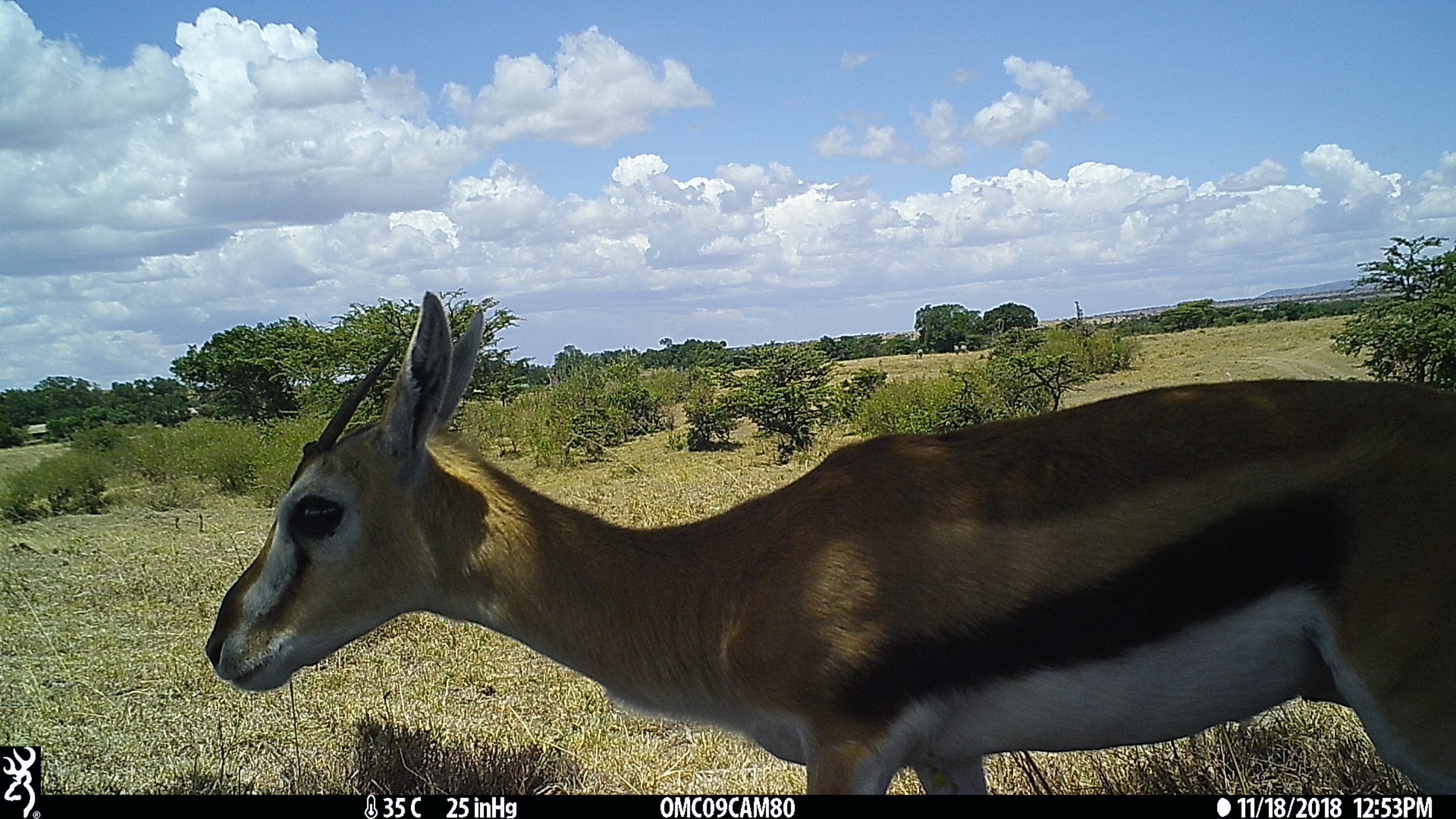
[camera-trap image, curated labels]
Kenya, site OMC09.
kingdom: Animalia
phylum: Chordata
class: Mammalia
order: Artiodactyla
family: Bovidae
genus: Eudorcas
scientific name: Eudorcas thomsonii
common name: thomon's gazelle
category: gazelle thomsons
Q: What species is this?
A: Gazelle thomsons (thomon's gazelle) (Eudorcas thomsonii).